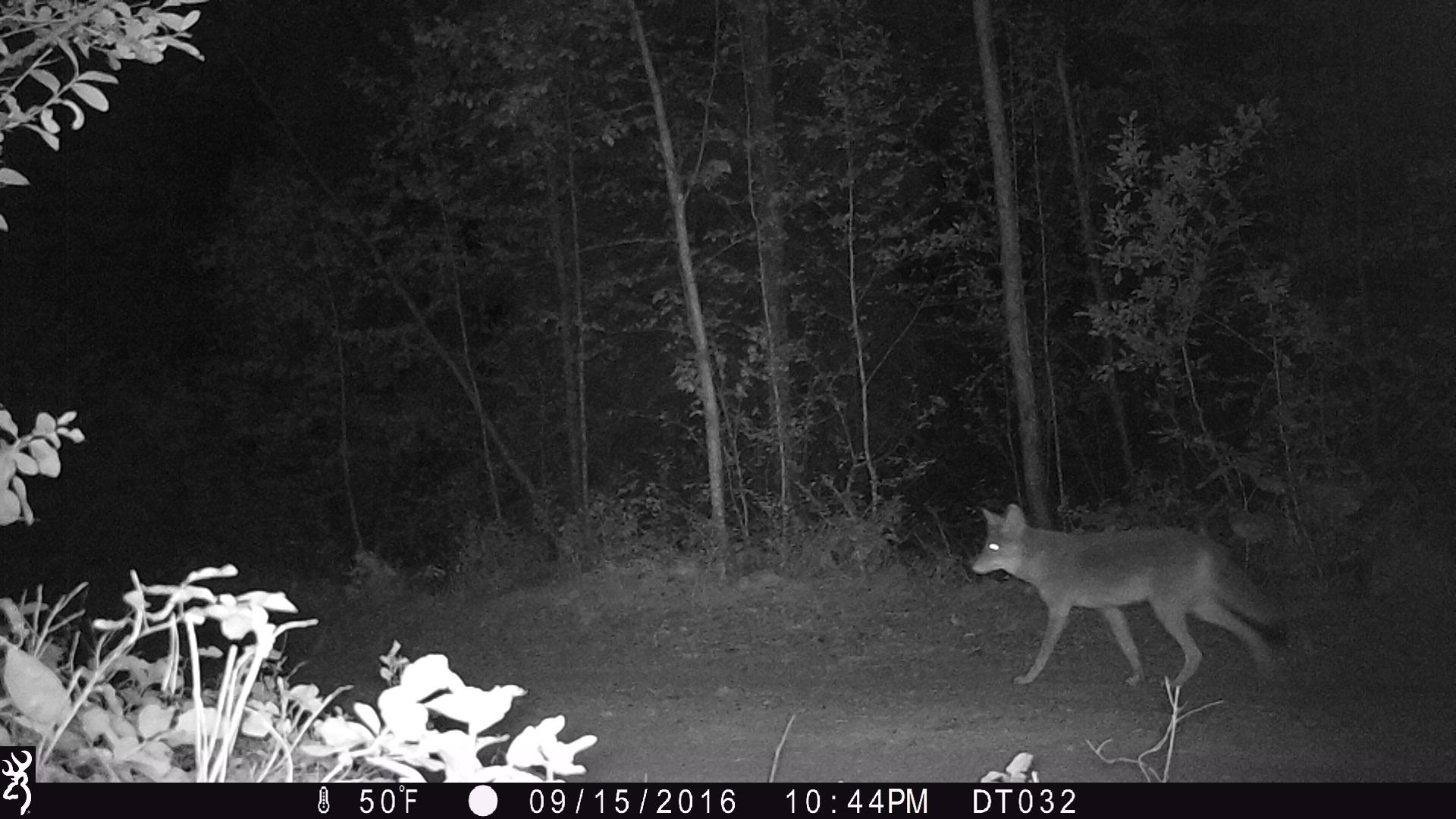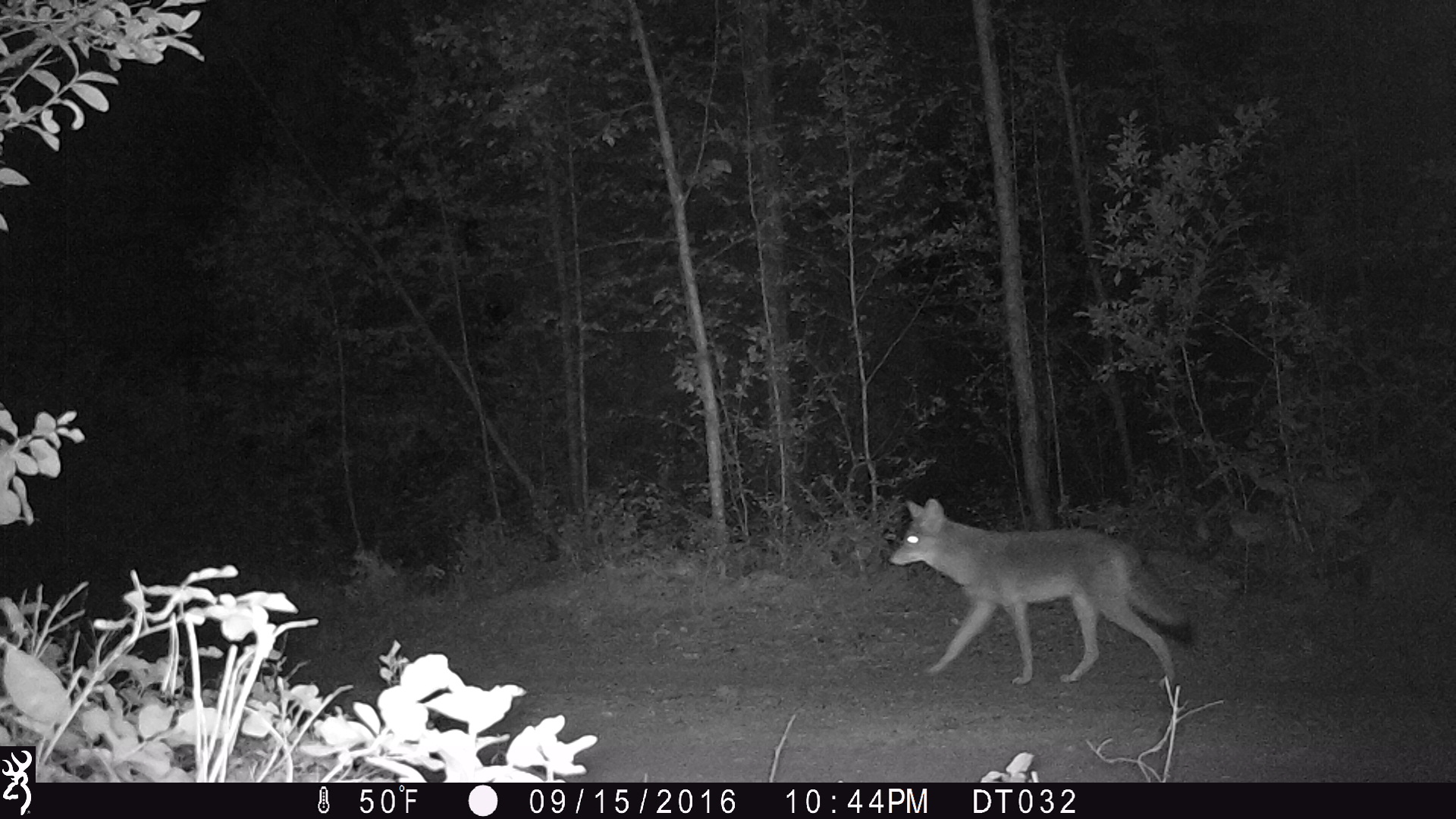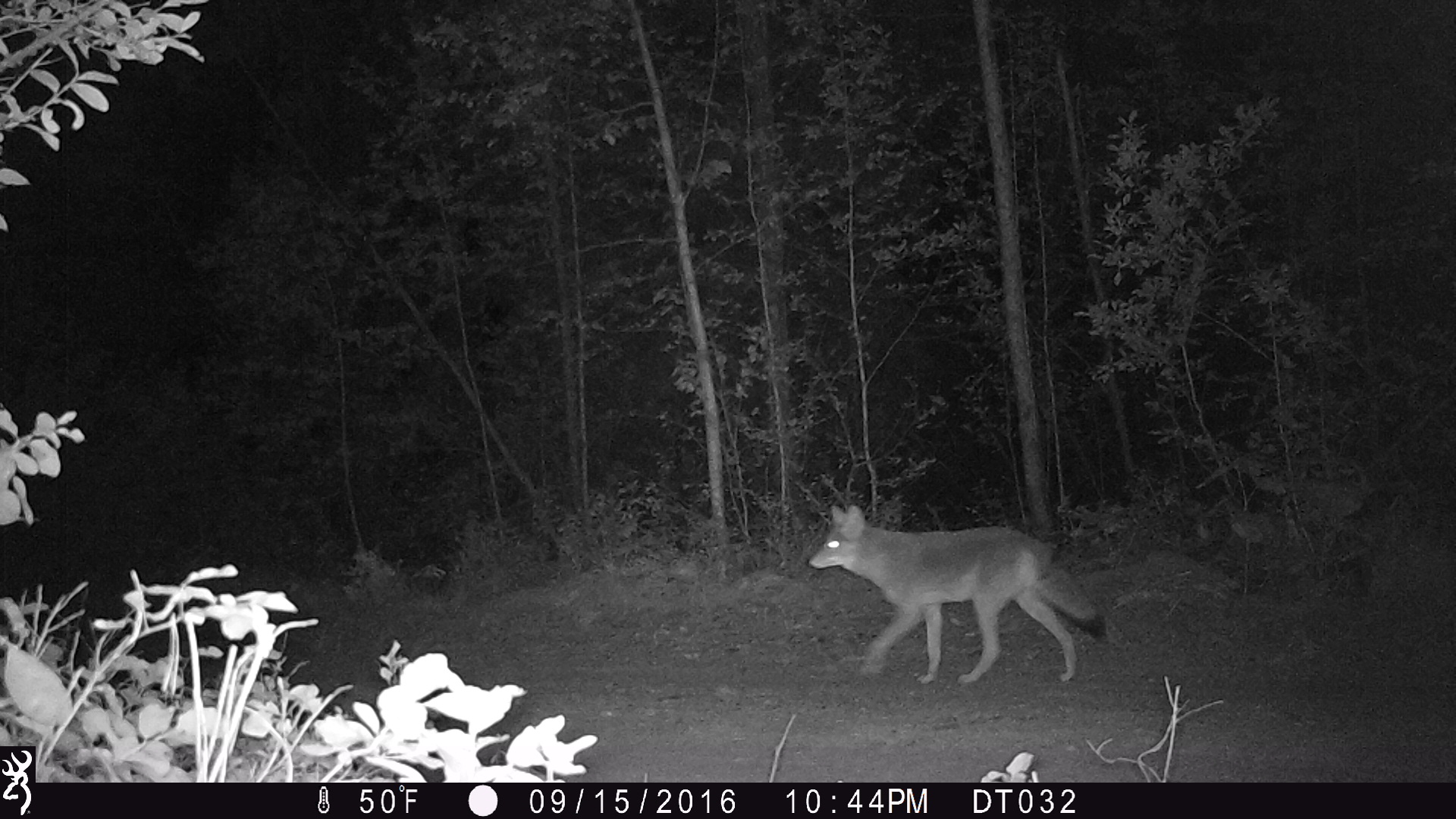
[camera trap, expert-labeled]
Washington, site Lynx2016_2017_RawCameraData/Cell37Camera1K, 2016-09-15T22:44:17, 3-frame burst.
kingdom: Animalia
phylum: Chordata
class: Mammalia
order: Carnivora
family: Canidae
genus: Canis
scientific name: Canis latrans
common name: coyote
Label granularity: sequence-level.